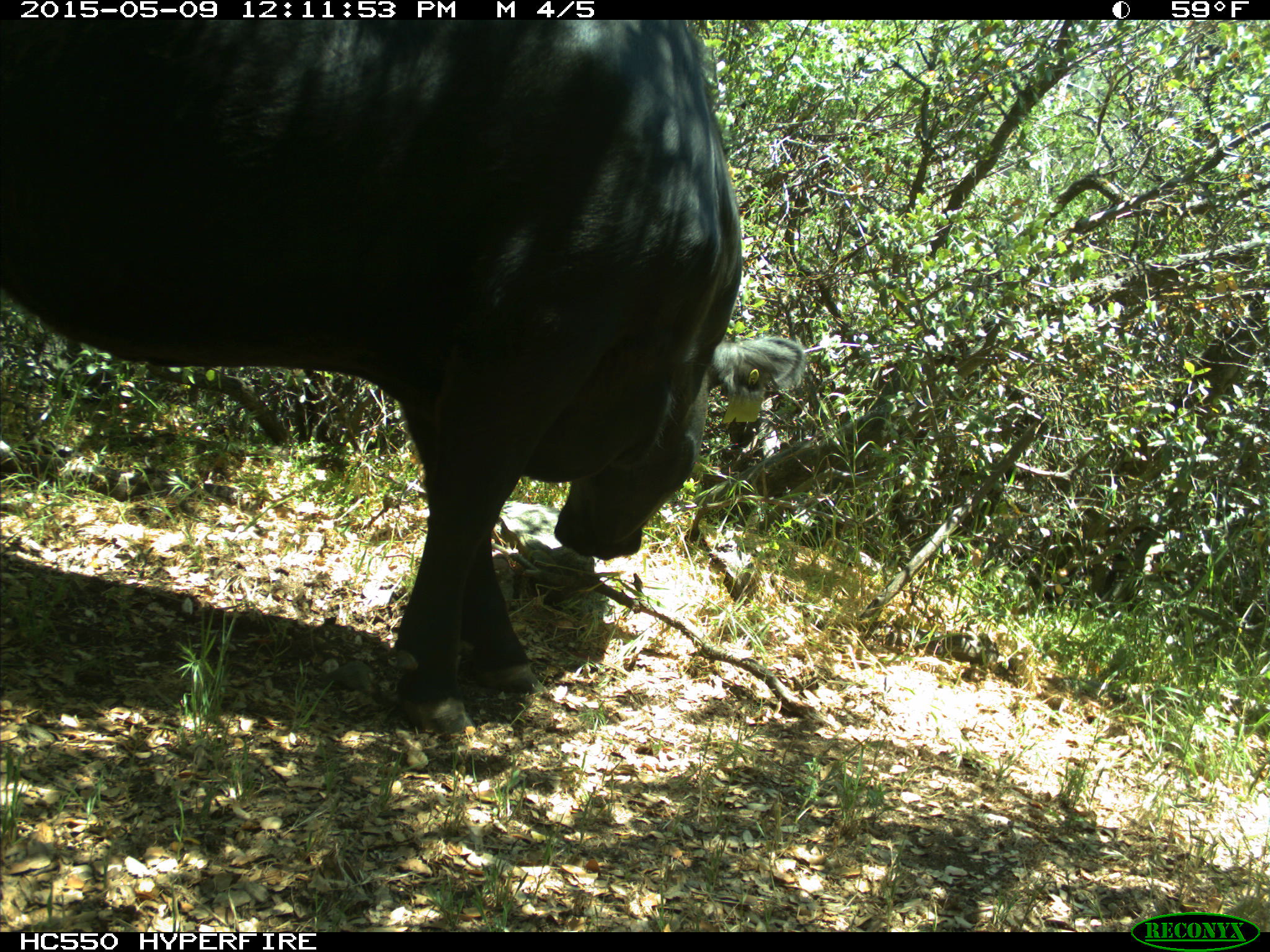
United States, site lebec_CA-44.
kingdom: Animalia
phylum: Chordata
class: Mammalia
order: Artiodactyla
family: Bovidae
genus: Bos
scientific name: Bos taurus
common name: domestic cow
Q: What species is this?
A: Bos taurus (domestic cow).